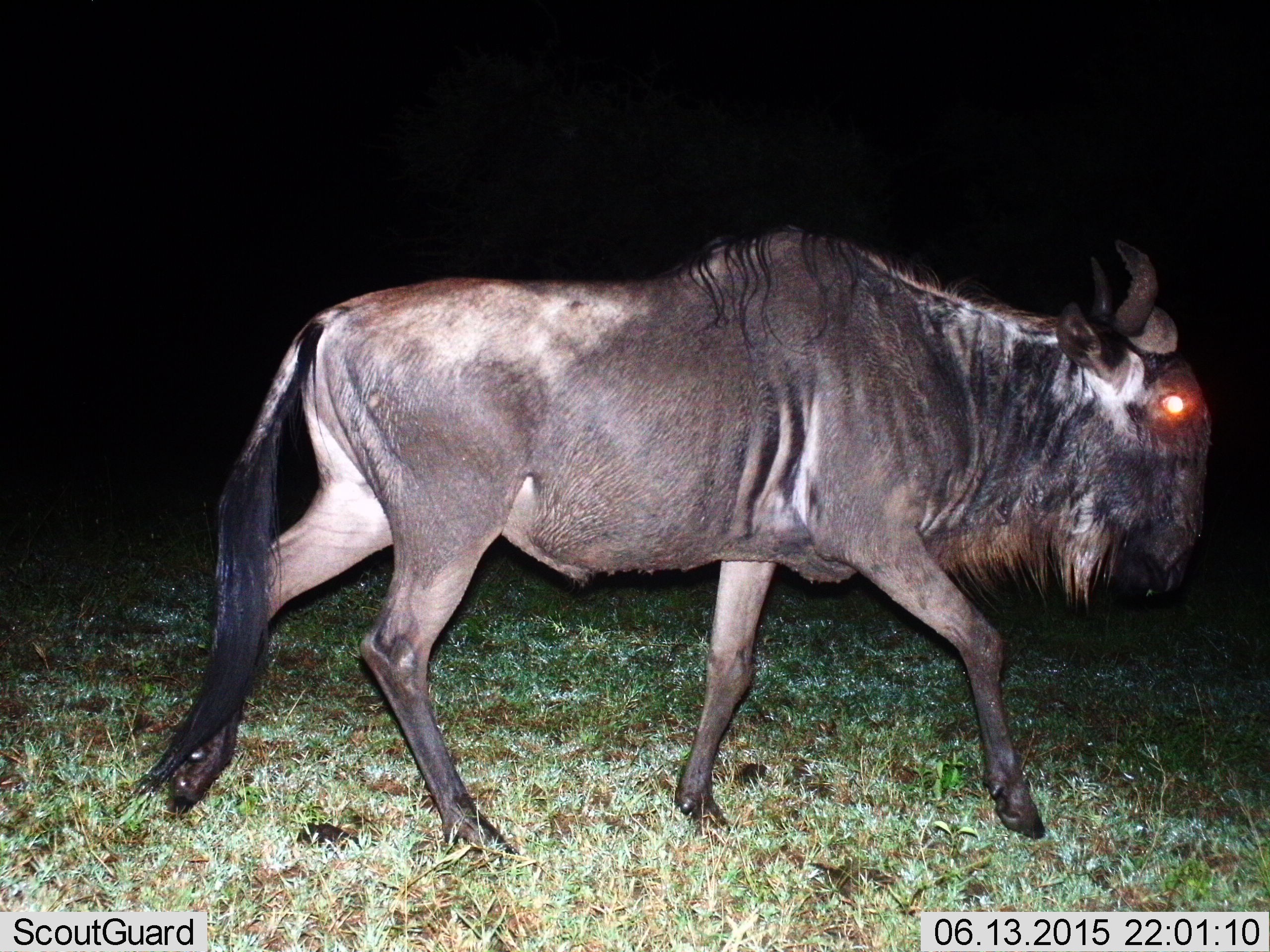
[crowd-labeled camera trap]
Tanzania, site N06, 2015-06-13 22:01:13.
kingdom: Animalia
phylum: Chordata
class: Mammalia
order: Artiodactyla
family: Bovidae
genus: Connochaetes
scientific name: Connochaetes taurinus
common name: blue wildebeest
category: wildebeest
Wildebeest (blue wildebeest) (Connochaetes taurinus), count 1. Behavior (volunteer vote fractions): standing 10%, resting 0%, moving 100%, interacting 0%. Young present (vote fraction): 0%. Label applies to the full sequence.